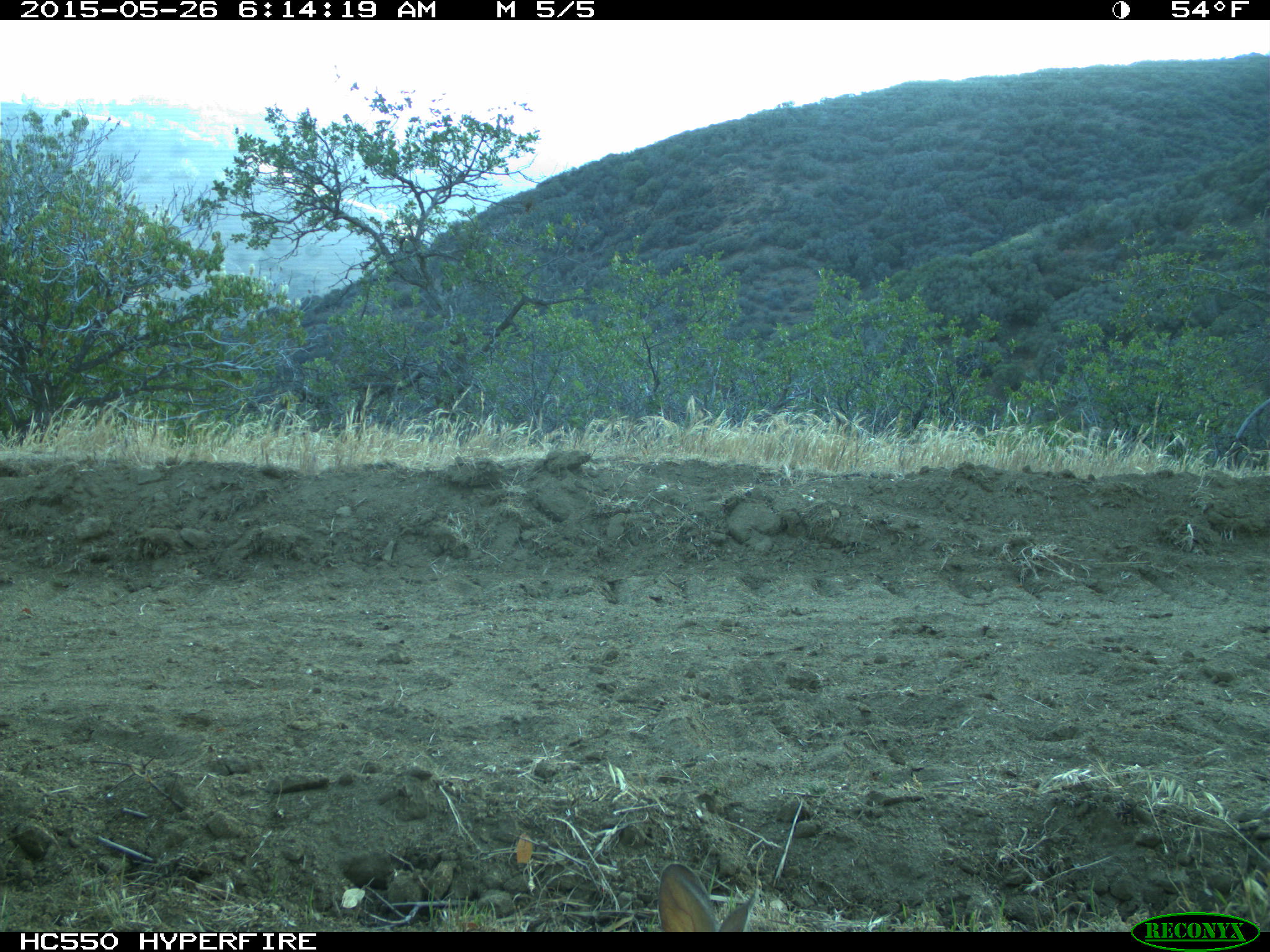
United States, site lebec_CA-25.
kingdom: Animalia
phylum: Chordata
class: Mammalia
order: Lagomorpha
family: Leporidae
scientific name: Leporidae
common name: rabbits and hares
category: unidentified rabbit